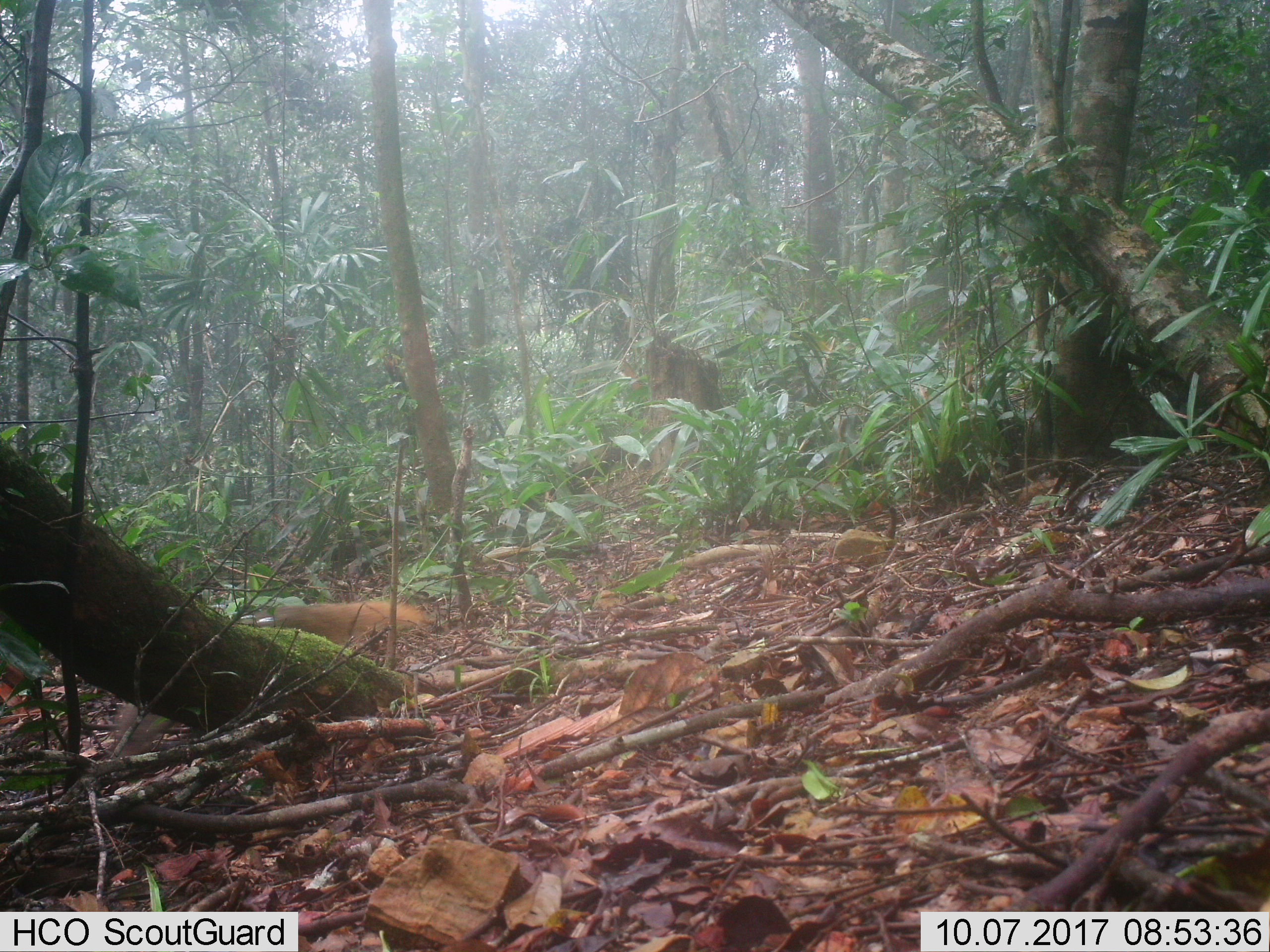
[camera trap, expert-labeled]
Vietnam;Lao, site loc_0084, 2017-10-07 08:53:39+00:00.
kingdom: Animalia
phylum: Chordata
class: Mammalia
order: Carnivora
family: Herpestidae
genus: Urva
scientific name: Urva urva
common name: crab-eating mongoose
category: crab eating mongoose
Crab eating mongoose (crab-eating mongoose) (Urva urva). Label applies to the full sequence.